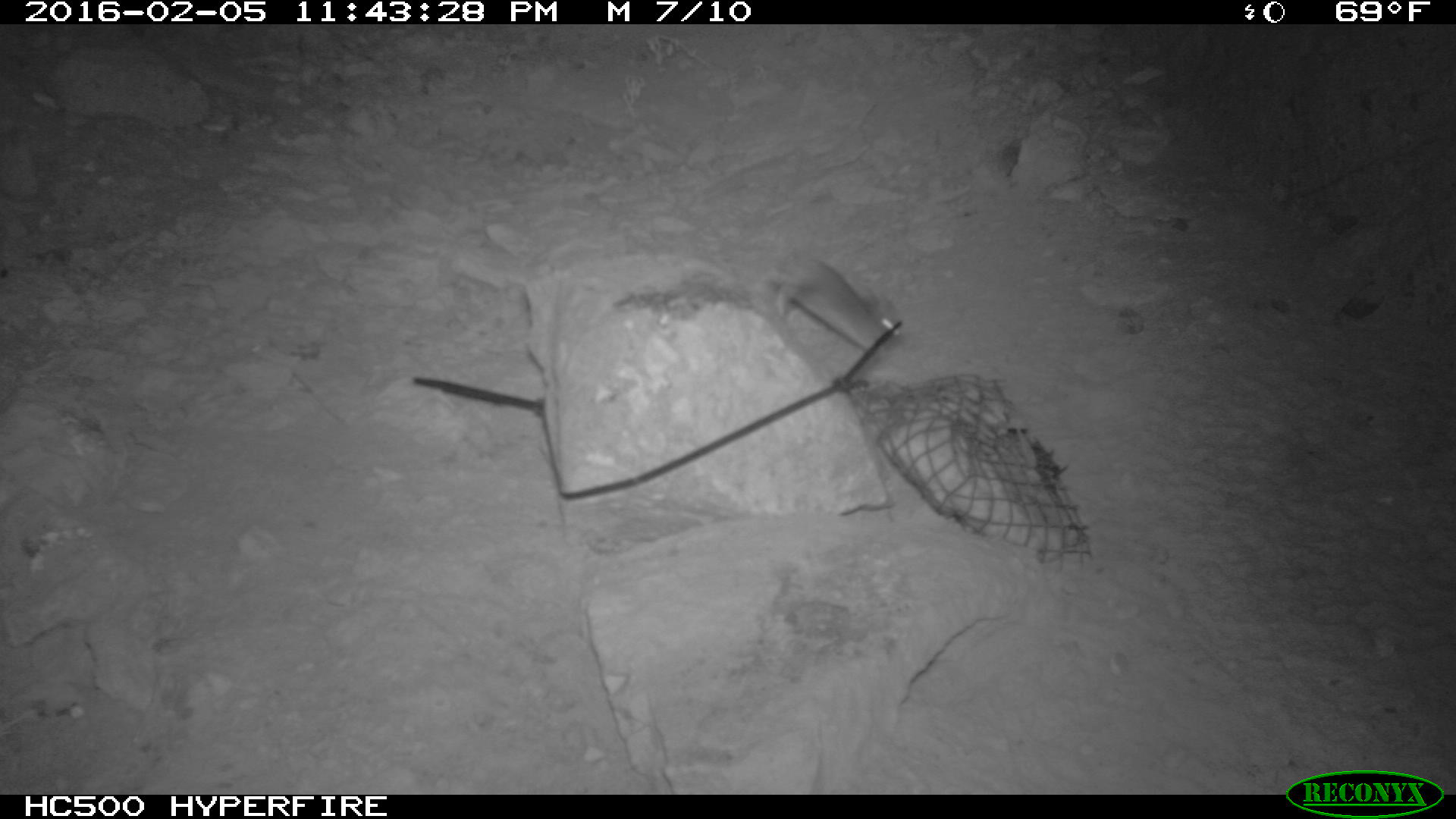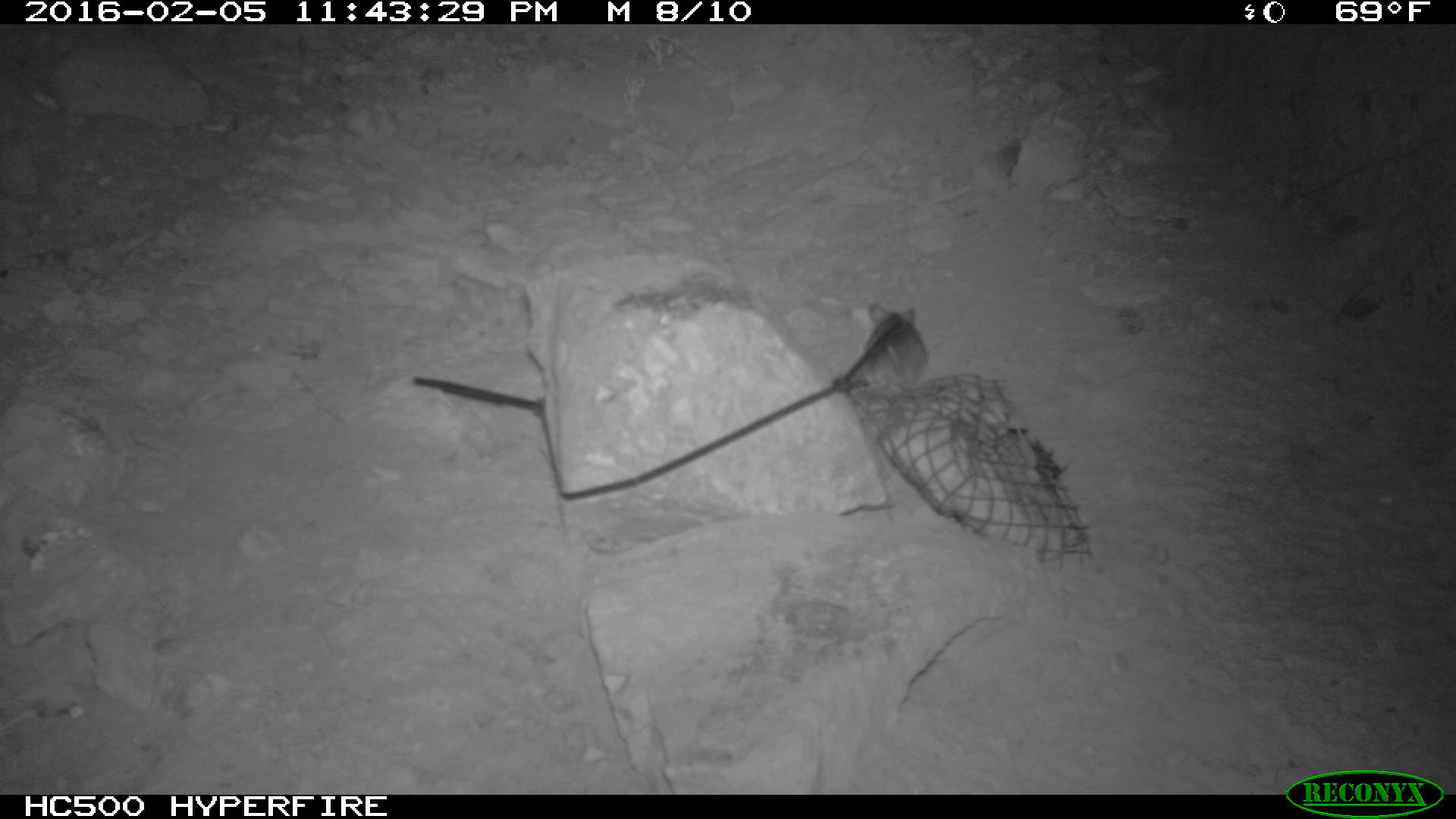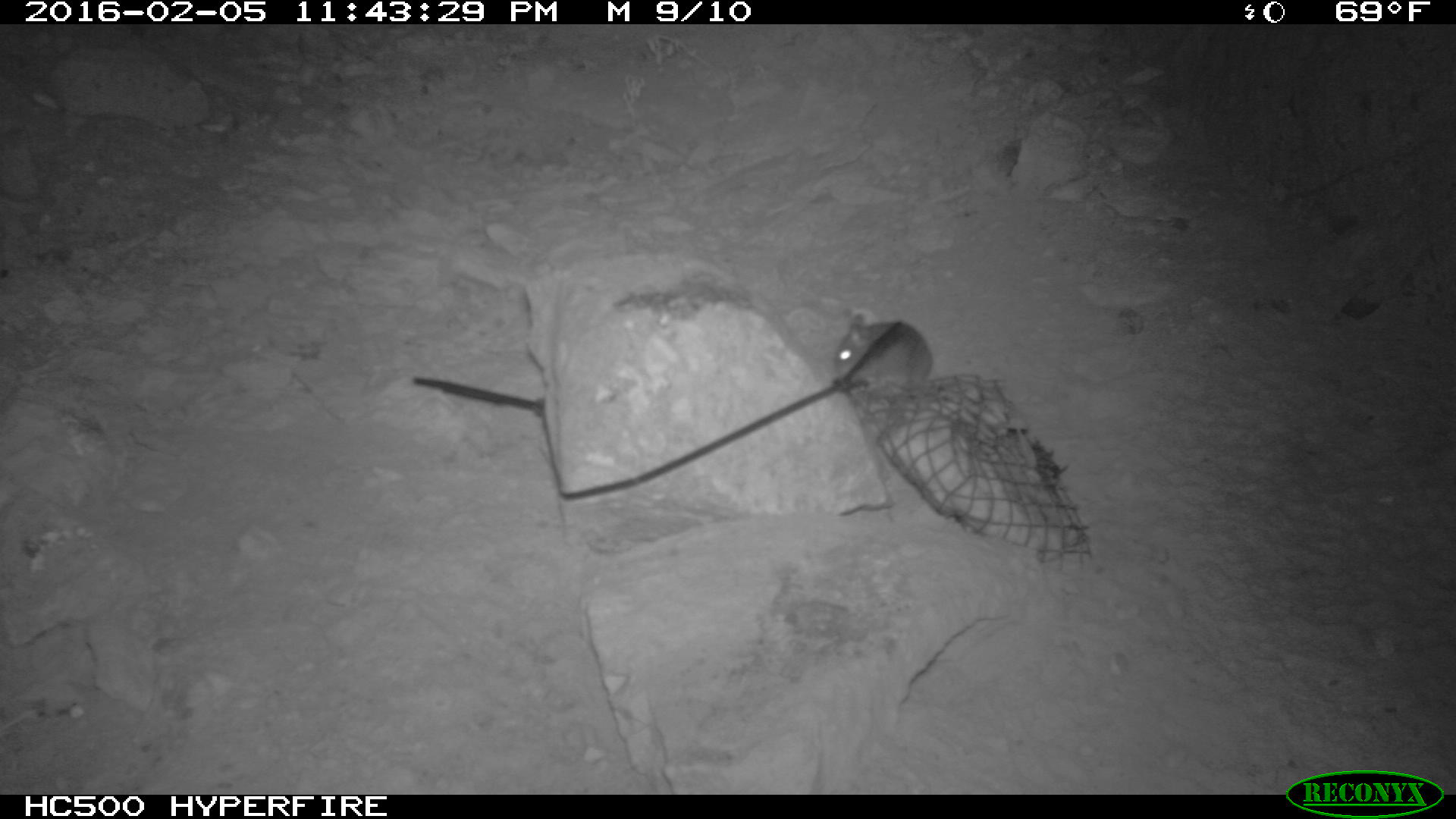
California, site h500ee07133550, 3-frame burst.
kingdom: Animalia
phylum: Chordata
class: Mammalia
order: Rodentia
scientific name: Rodentia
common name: rodent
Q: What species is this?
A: Rodent (Rodentia).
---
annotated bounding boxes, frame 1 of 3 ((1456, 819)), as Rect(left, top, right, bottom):
rodent: Rect(758, 257, 900, 354)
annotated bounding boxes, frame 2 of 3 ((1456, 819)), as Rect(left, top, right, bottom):
rodent: Rect(842, 302, 931, 403)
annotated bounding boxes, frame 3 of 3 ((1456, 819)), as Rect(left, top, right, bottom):
rodent: Rect(832, 312, 934, 383)